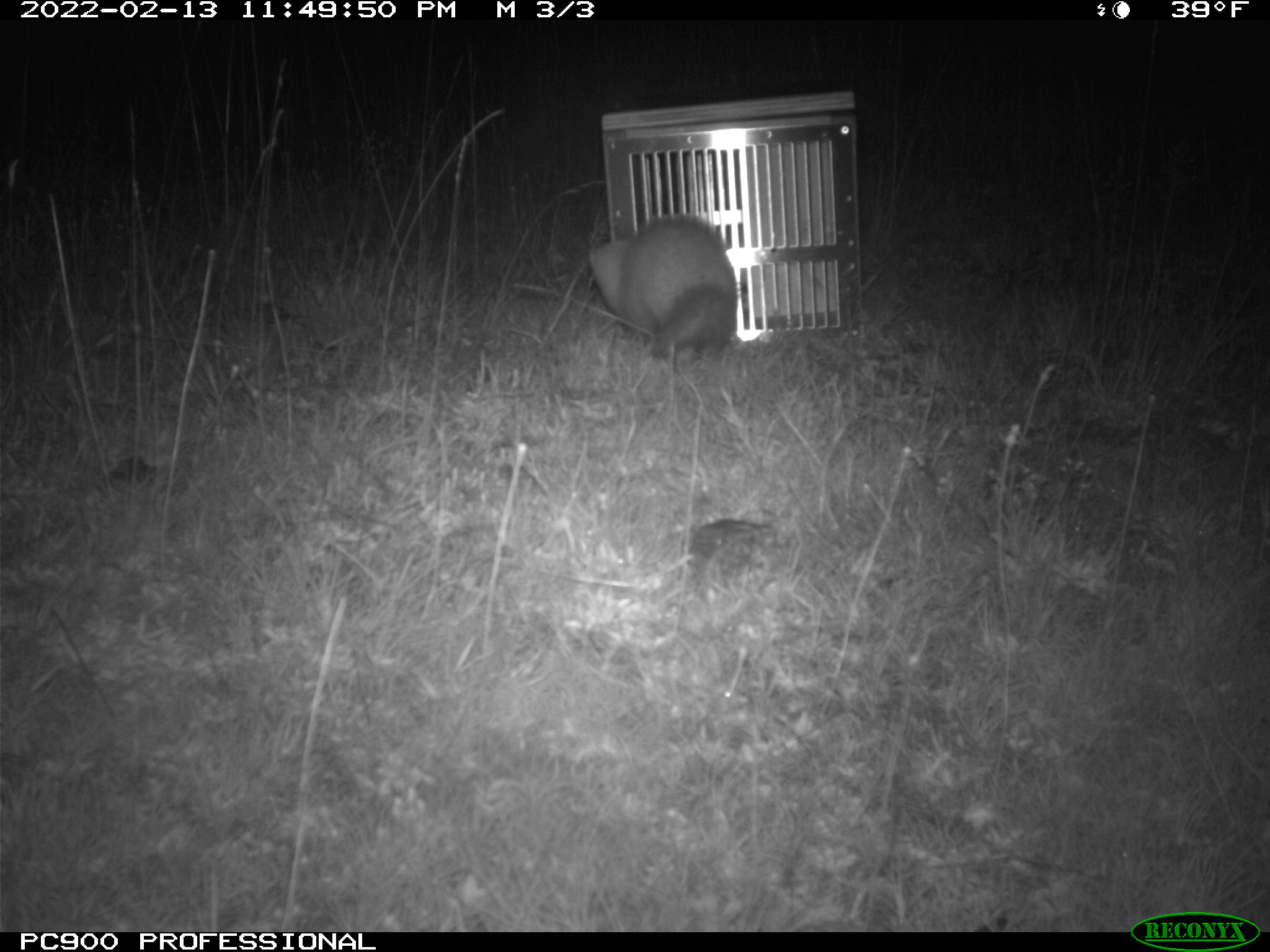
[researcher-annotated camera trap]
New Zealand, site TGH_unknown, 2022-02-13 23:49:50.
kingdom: Animalia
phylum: Chordata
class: Mammalia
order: Carnivora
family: Mustelidae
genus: Mustela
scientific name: Mustela furo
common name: ferret